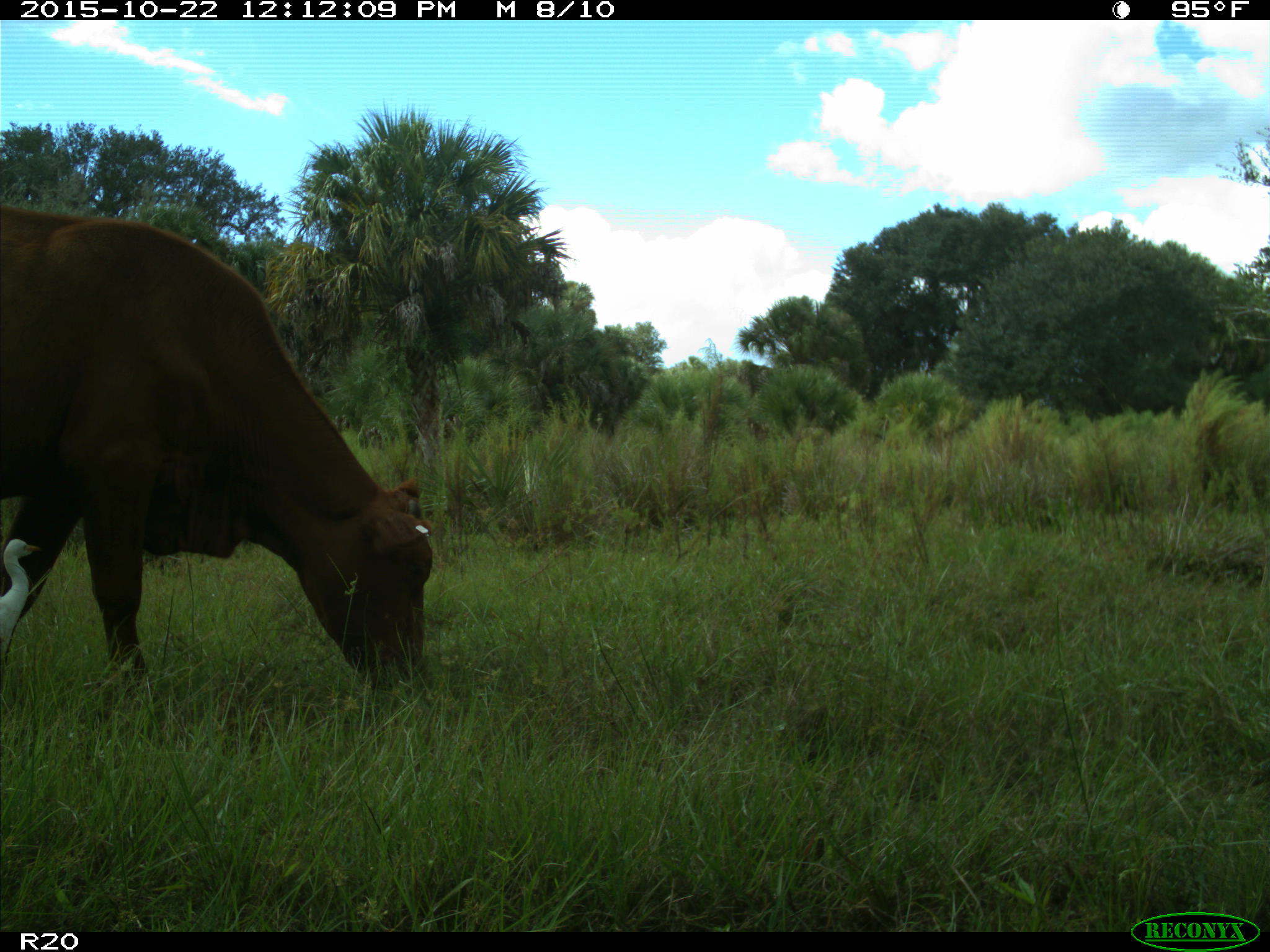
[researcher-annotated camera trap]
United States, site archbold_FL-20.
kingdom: Animalia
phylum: Chordata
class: Mammalia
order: Artiodactyla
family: Bovidae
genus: Bos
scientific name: Bos taurus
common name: domestic cow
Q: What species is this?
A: Bos taurus (domestic cow).